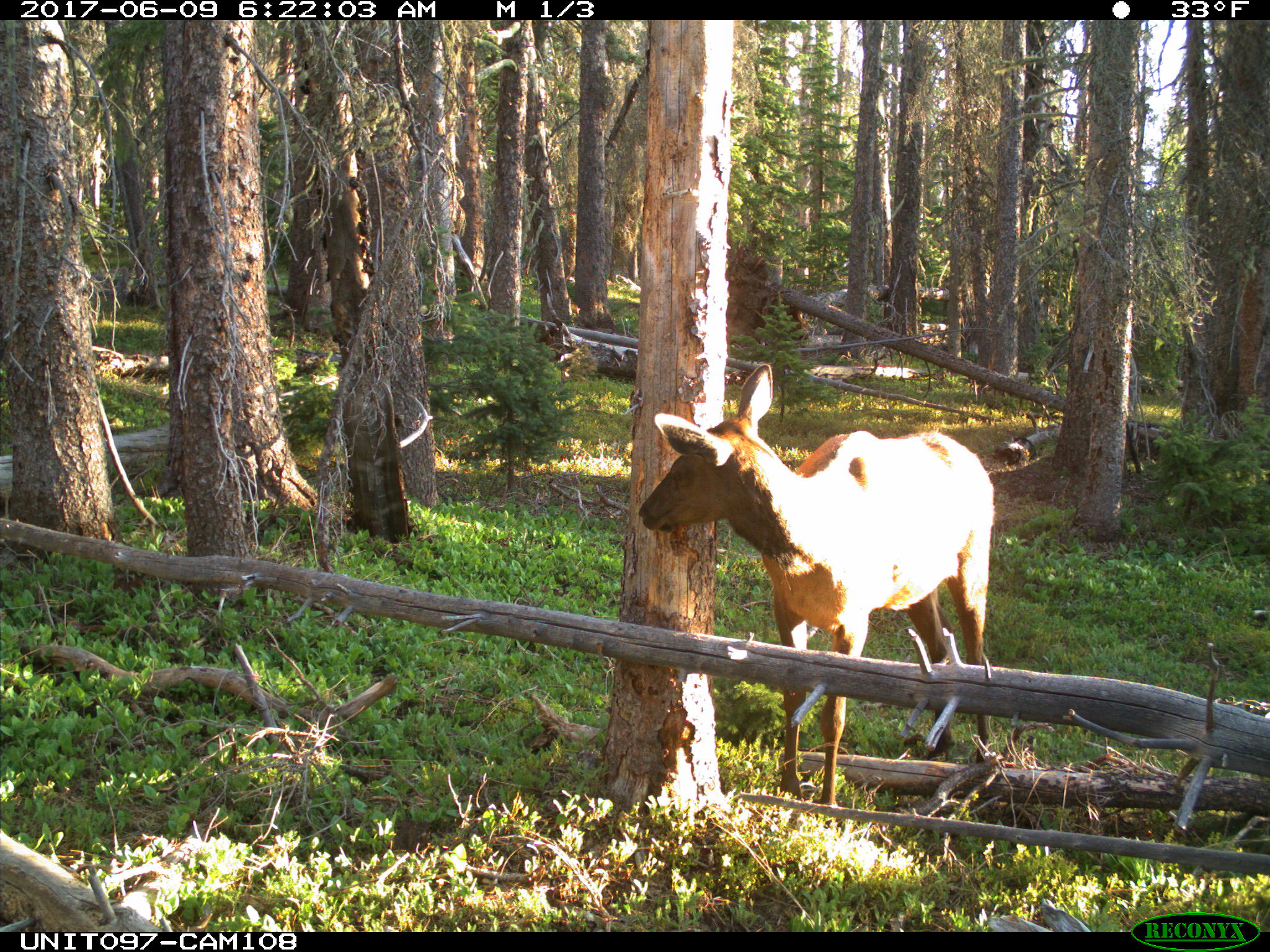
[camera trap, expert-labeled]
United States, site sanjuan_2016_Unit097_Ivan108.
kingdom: Animalia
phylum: Chordata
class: Mammalia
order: Artiodactyla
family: Cervidae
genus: Cervus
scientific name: Cervus elaphus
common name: red deer